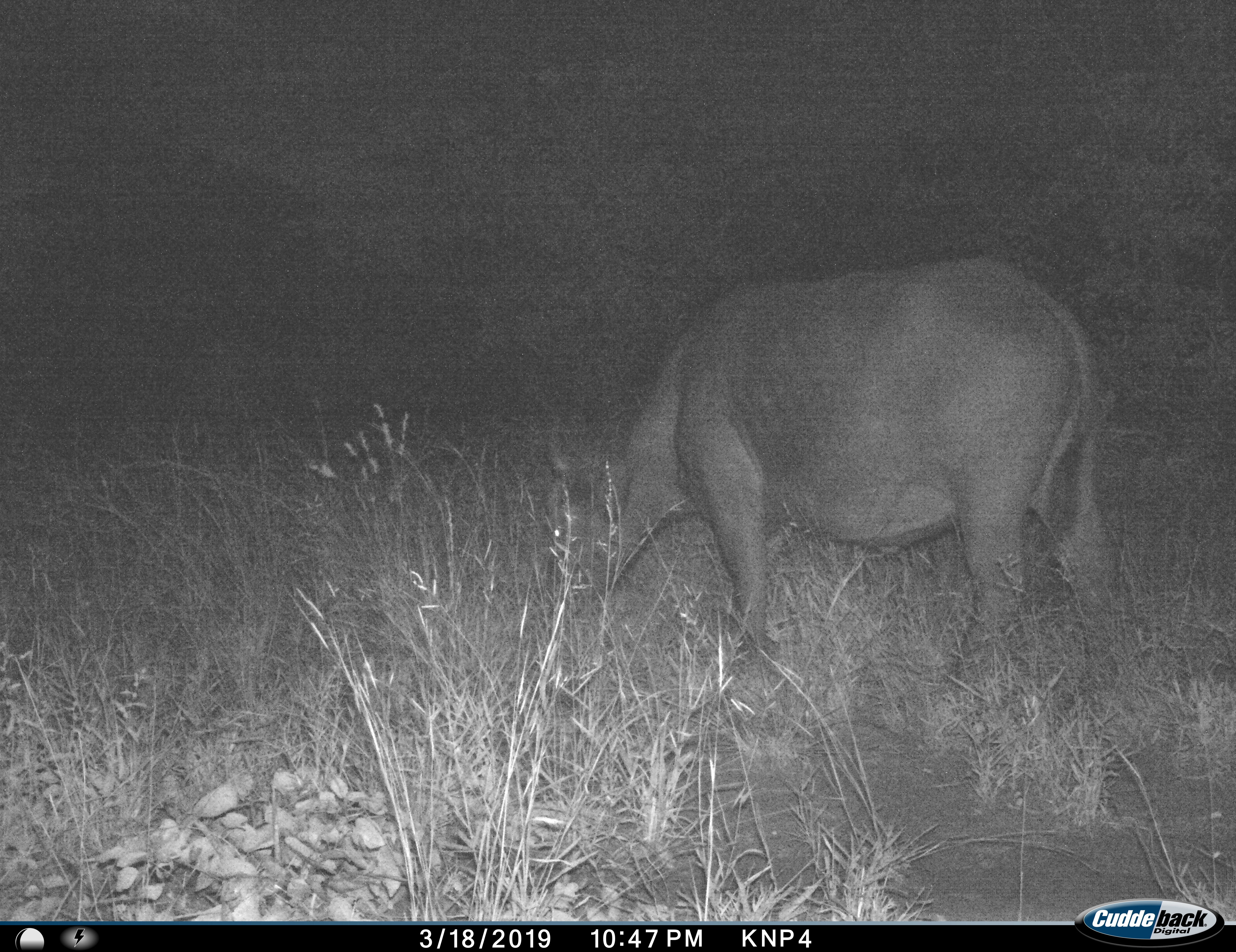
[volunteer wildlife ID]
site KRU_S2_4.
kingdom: Animalia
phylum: Chordata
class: Mammalia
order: Artiodactyla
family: Bovidae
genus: Syncerus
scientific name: Syncerus caffer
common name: african buffalo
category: buffalo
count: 1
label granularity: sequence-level